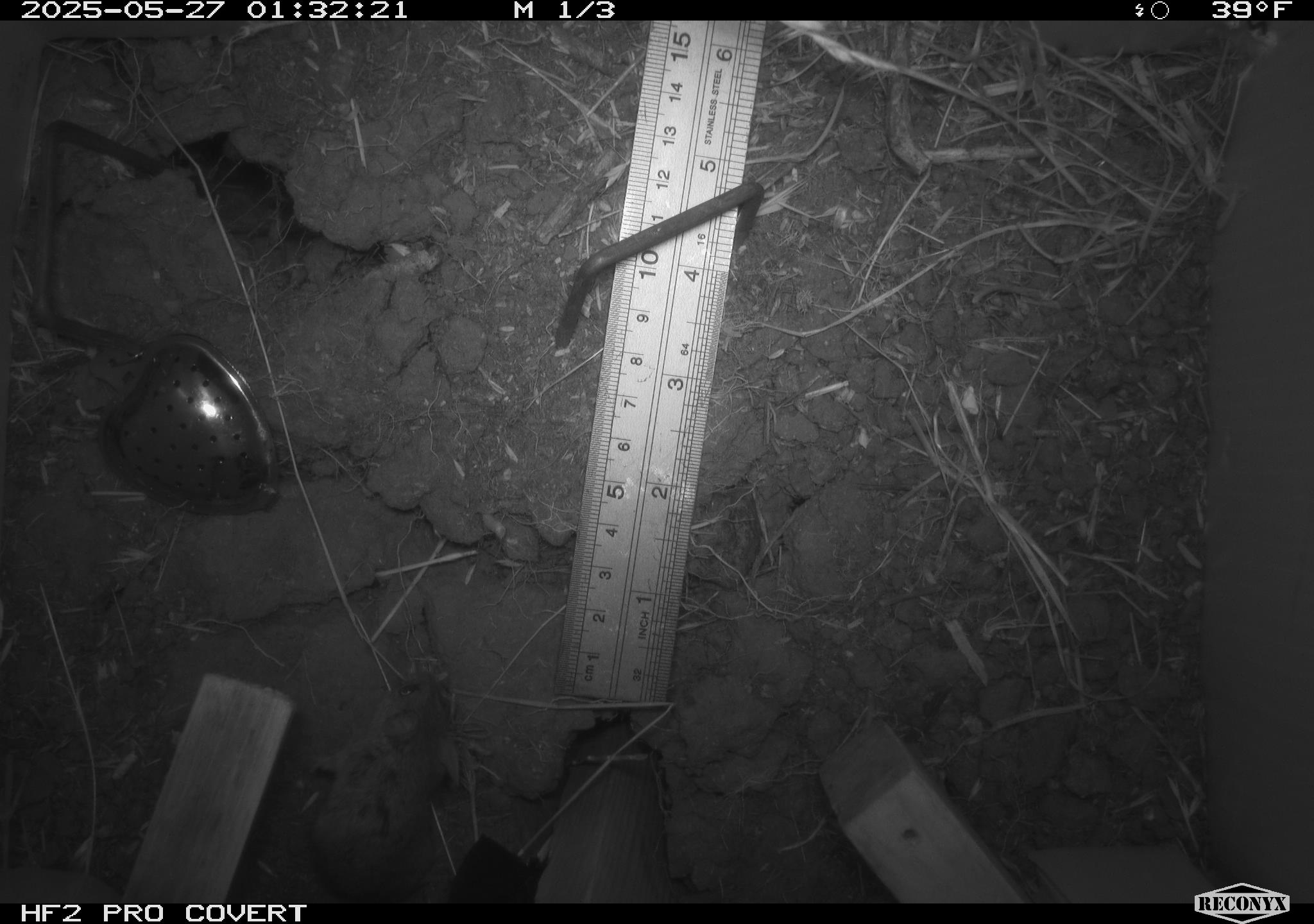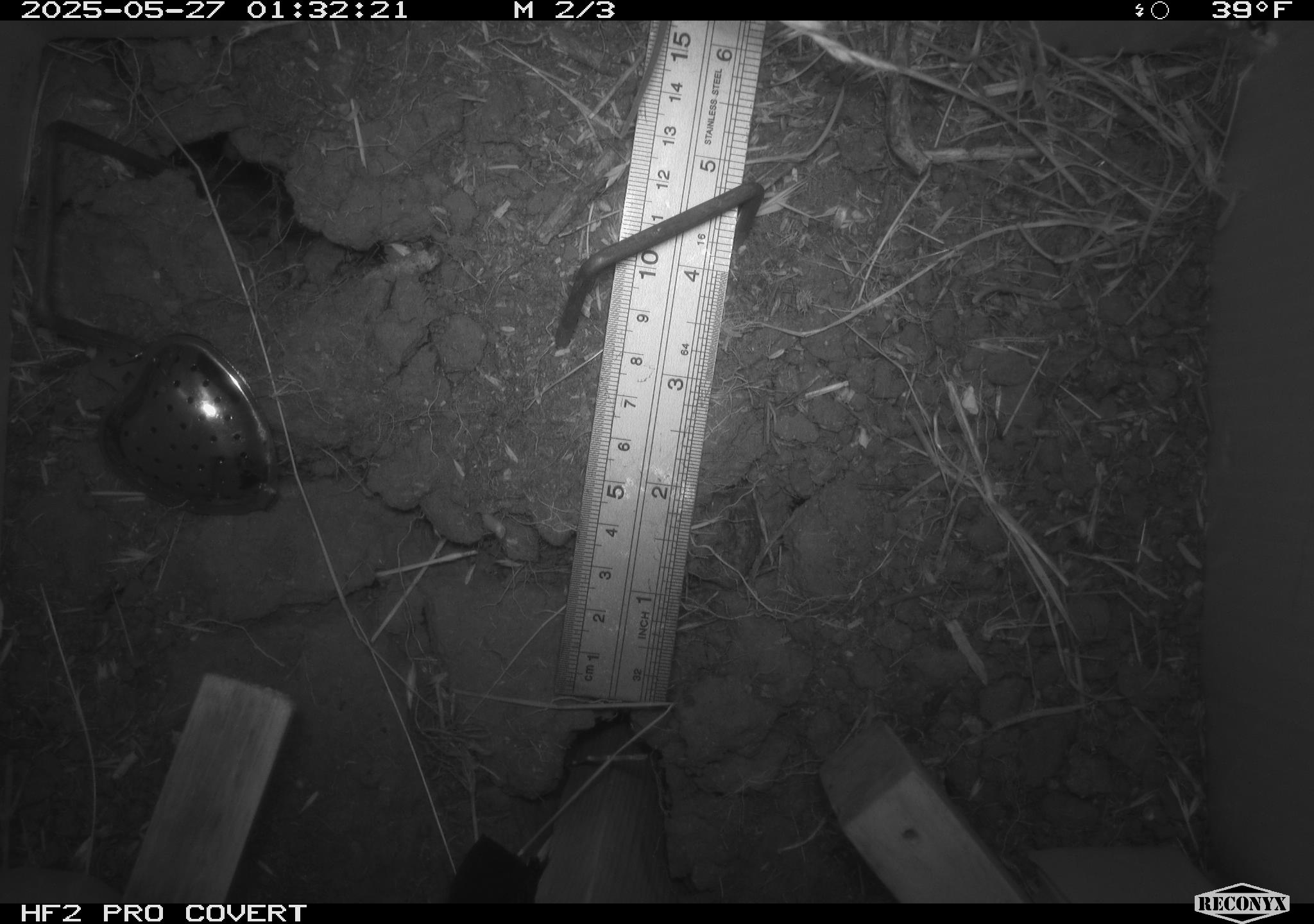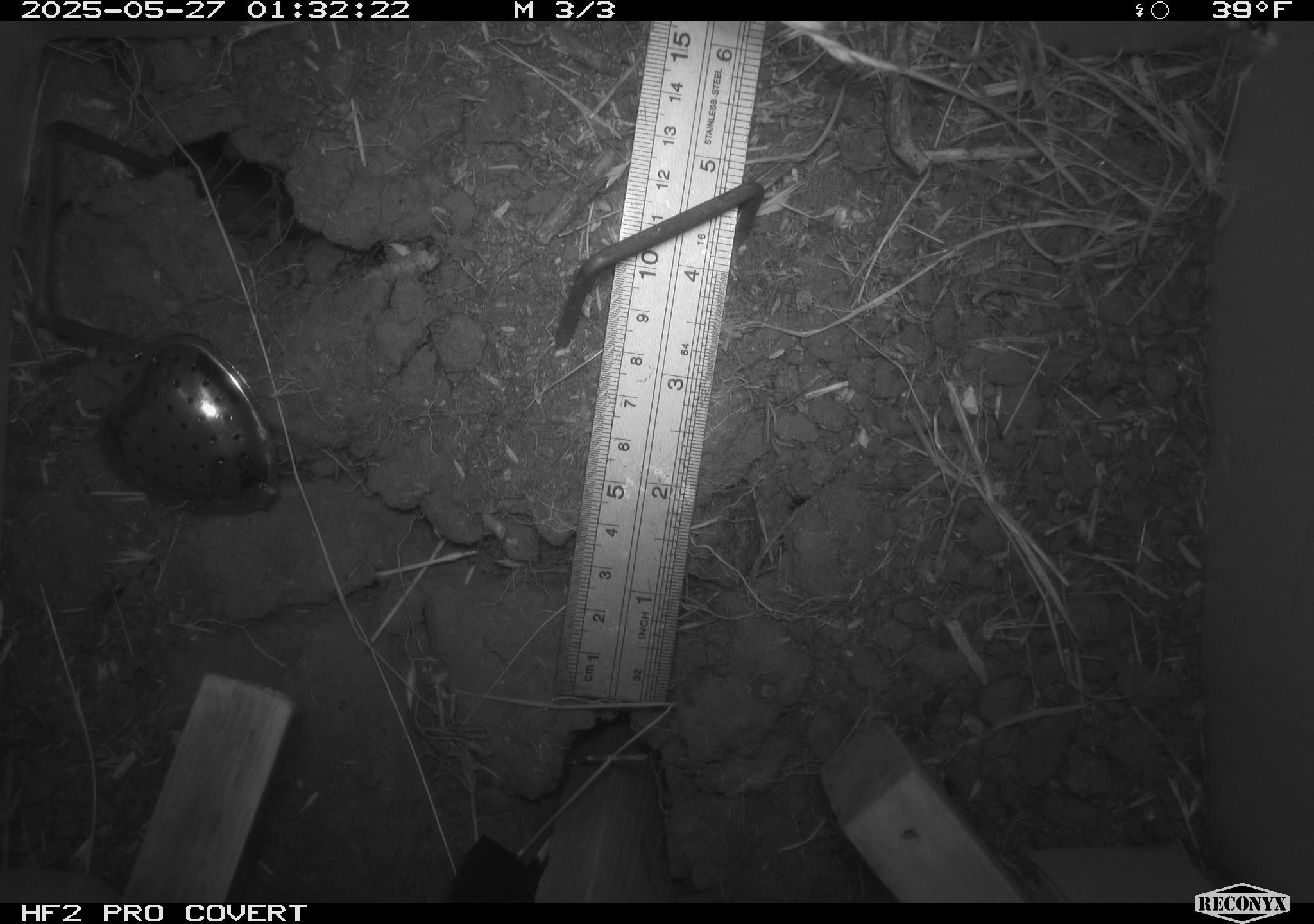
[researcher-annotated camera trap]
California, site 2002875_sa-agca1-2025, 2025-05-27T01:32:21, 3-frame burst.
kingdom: Animalia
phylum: Chordata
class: Mammalia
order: Rodentia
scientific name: Rodentia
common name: mouse species